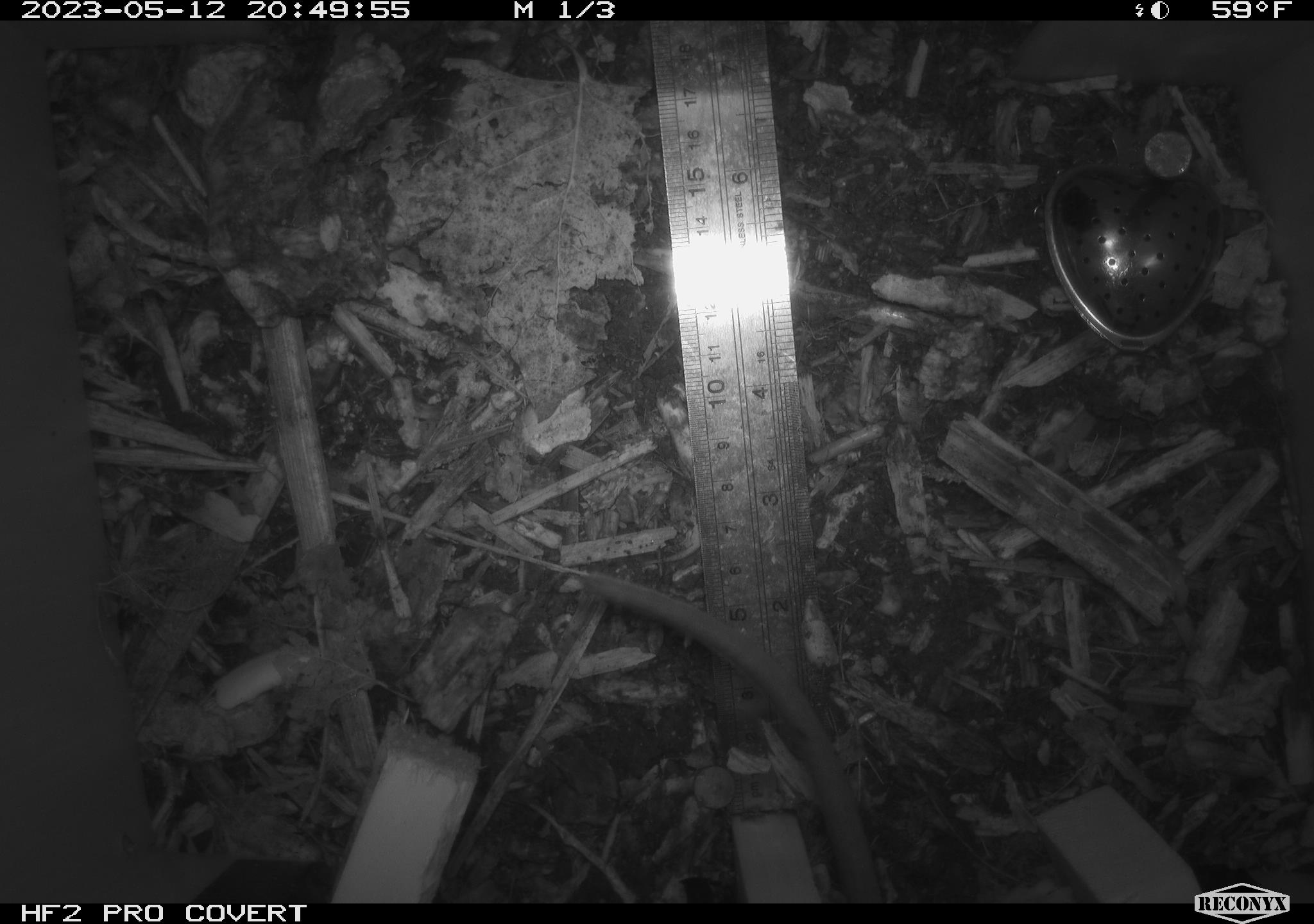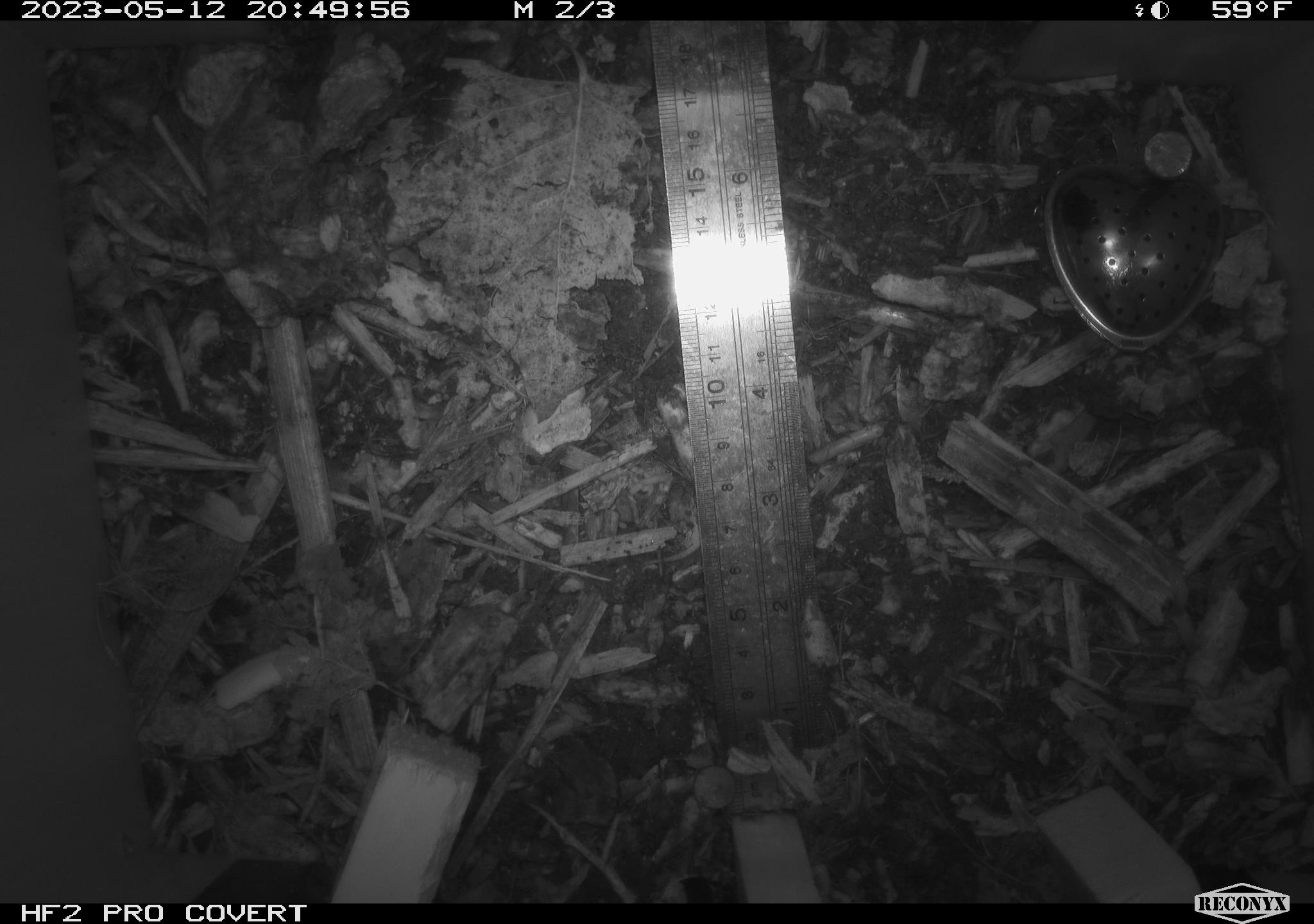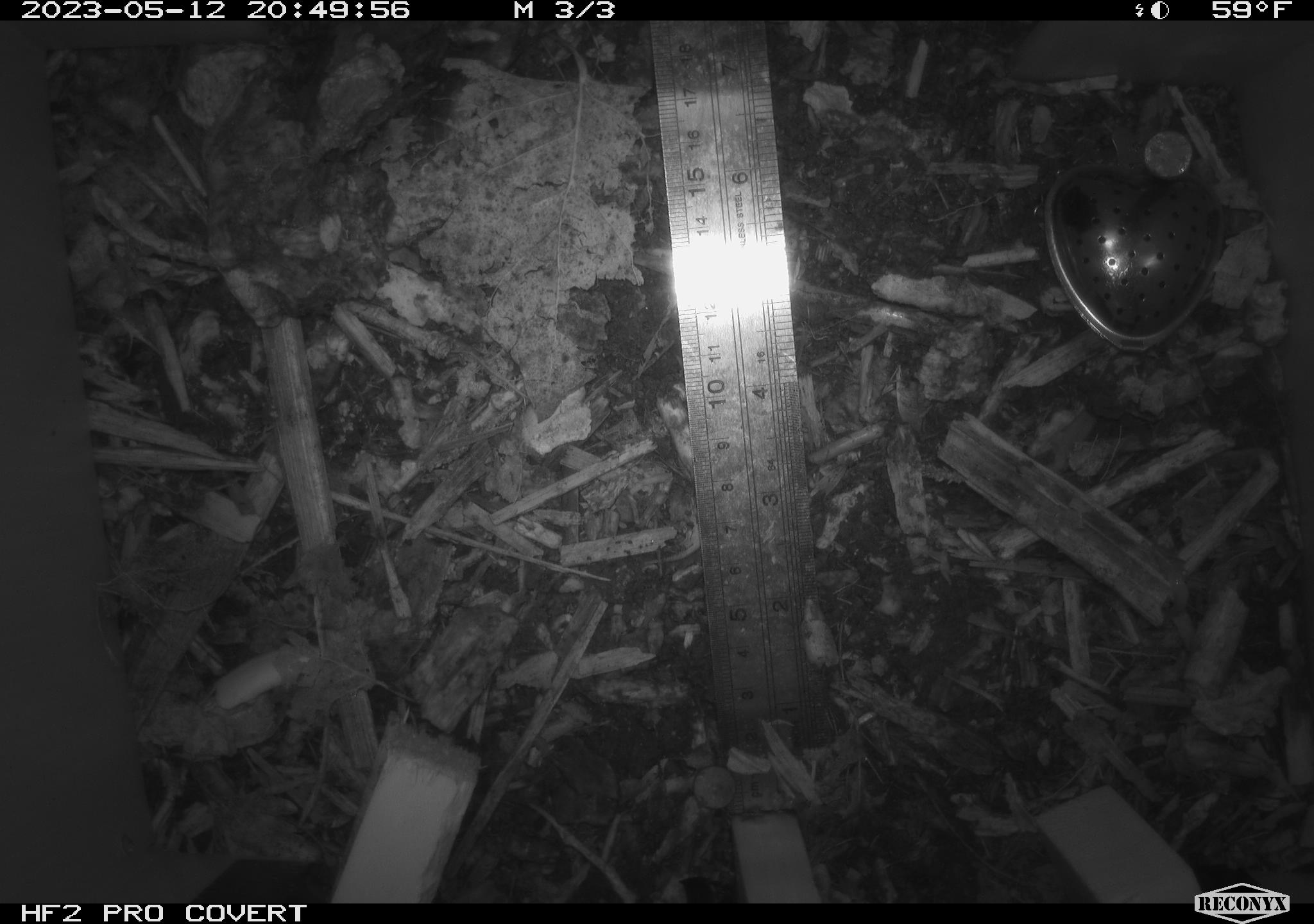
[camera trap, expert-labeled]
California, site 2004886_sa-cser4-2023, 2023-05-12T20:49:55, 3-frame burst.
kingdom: Animalia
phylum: Chordata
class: Mammalia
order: Rodentia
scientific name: Rodentia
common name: mouse species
Mouse species (Rodentia).